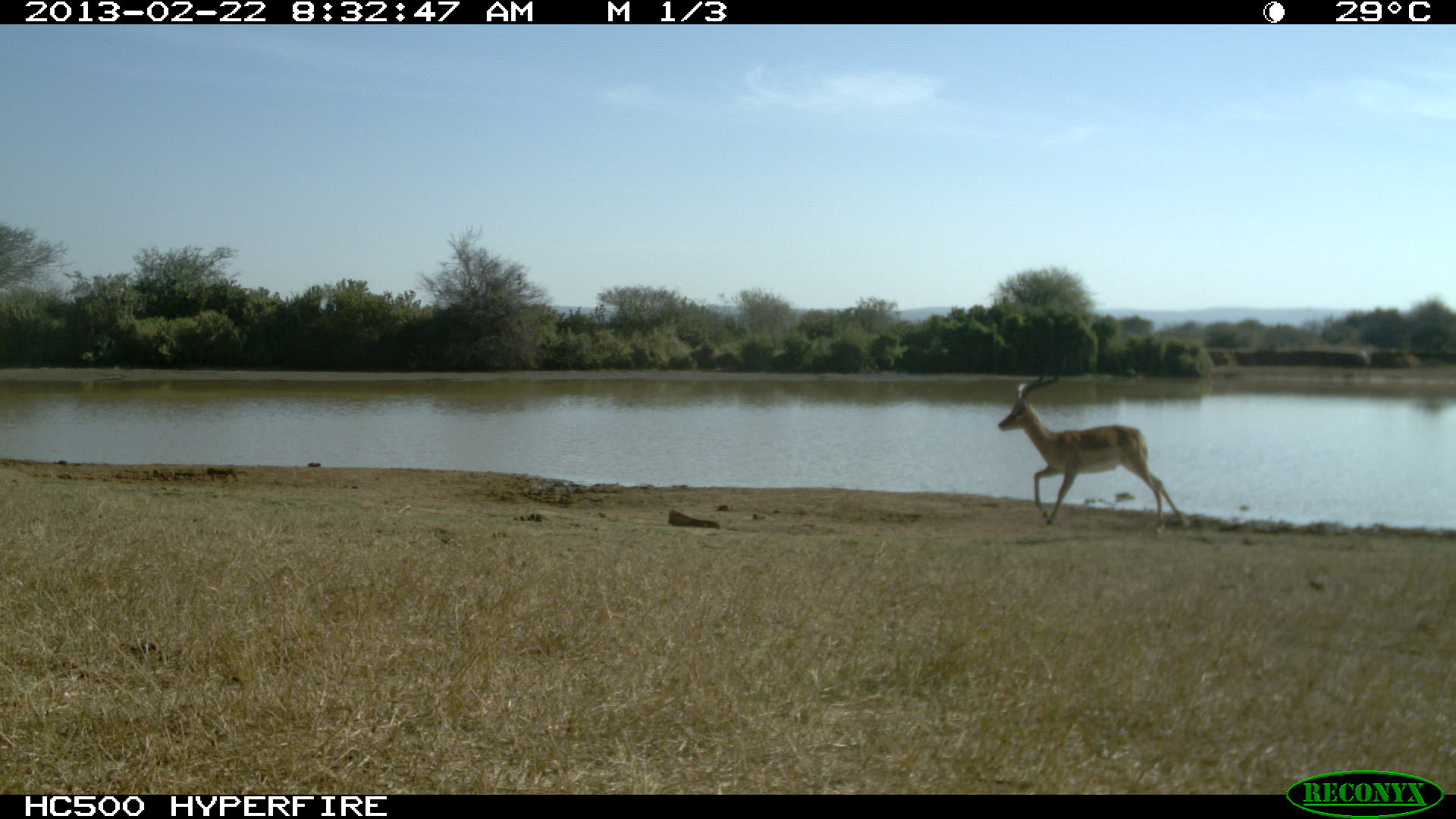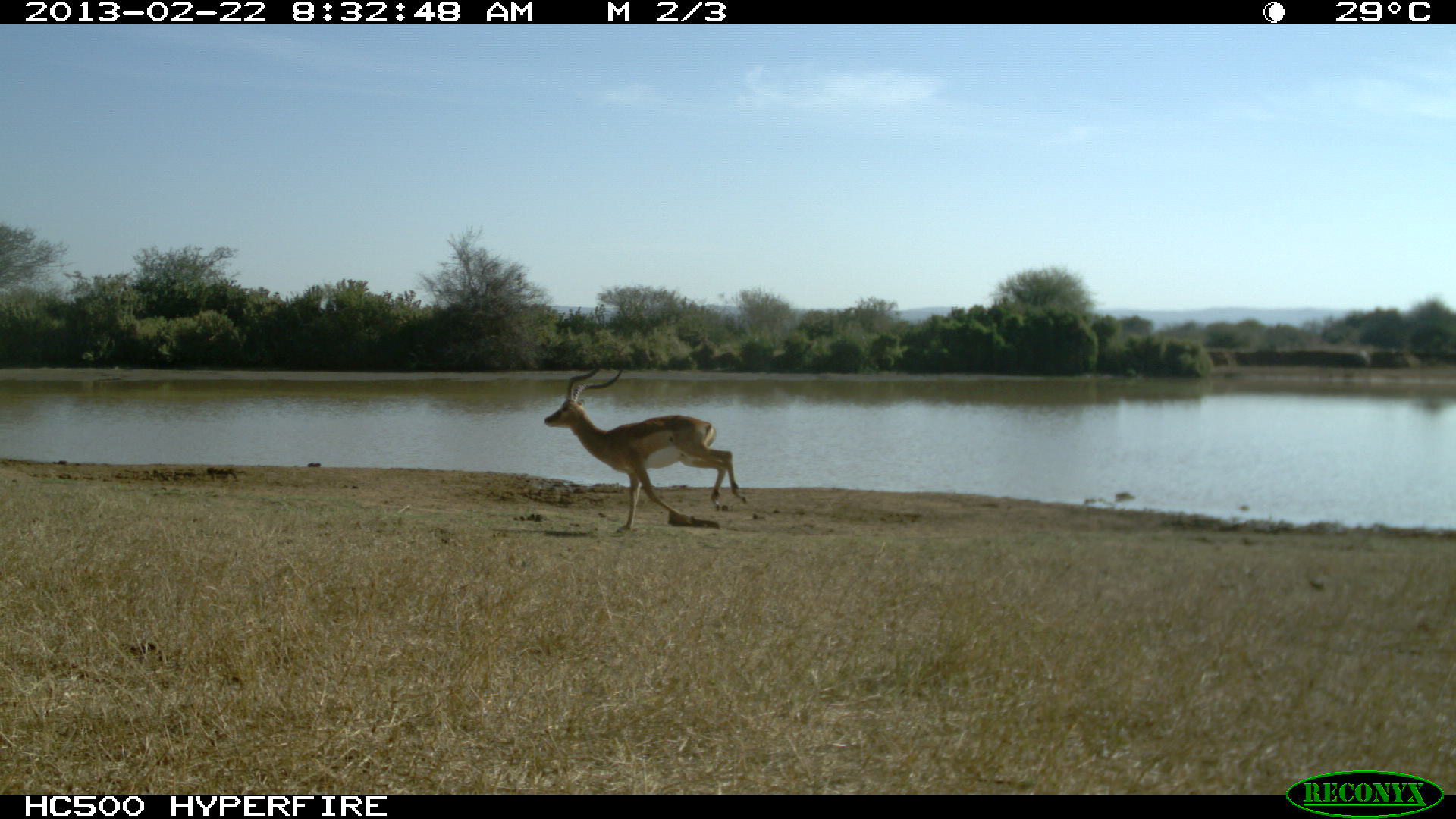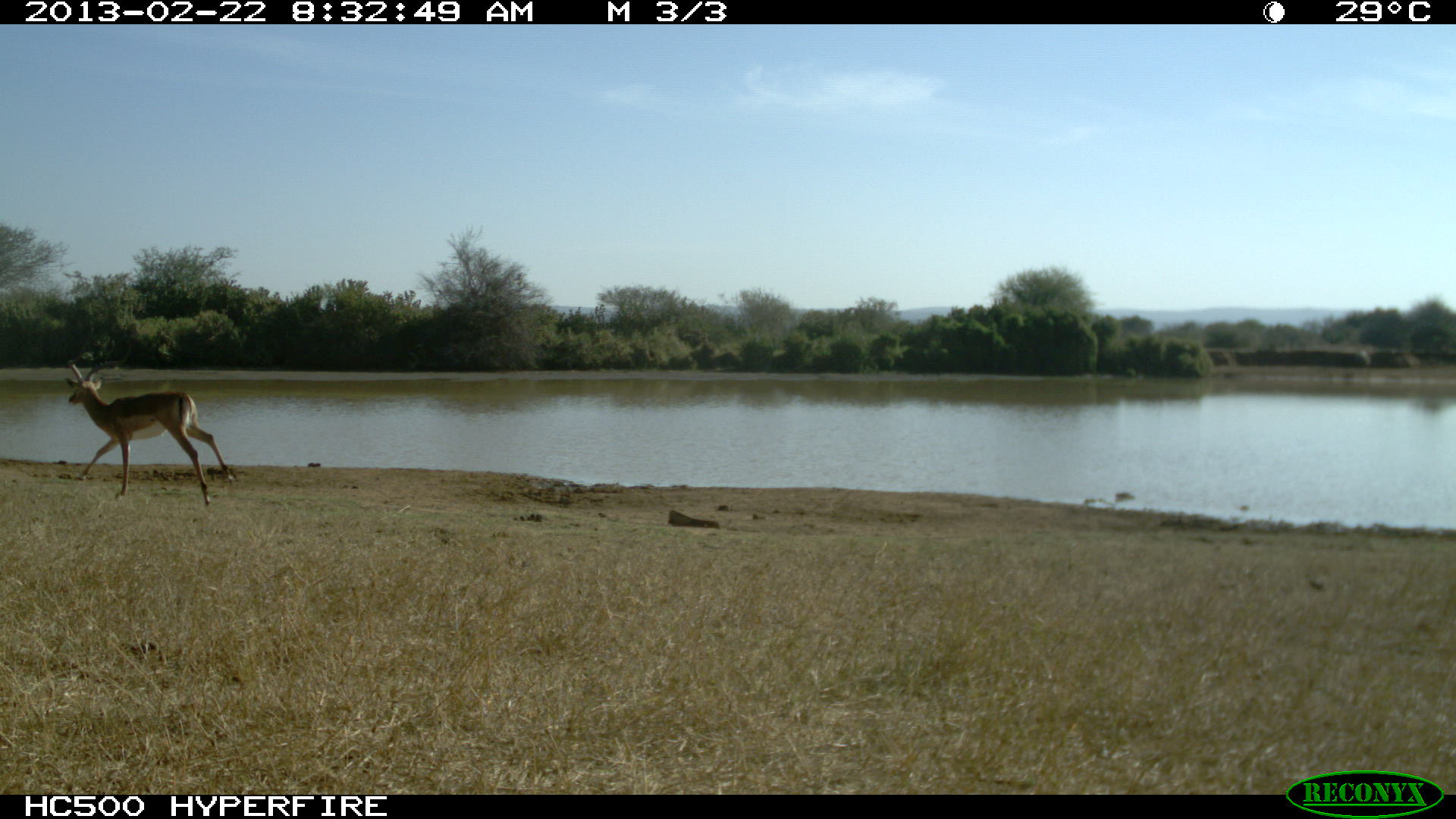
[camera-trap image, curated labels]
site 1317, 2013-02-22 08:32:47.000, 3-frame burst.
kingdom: Animalia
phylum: Chordata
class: Mammalia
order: Artiodactyla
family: Bovidae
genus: Aepyceros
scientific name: Aepyceros melampus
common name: impala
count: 1